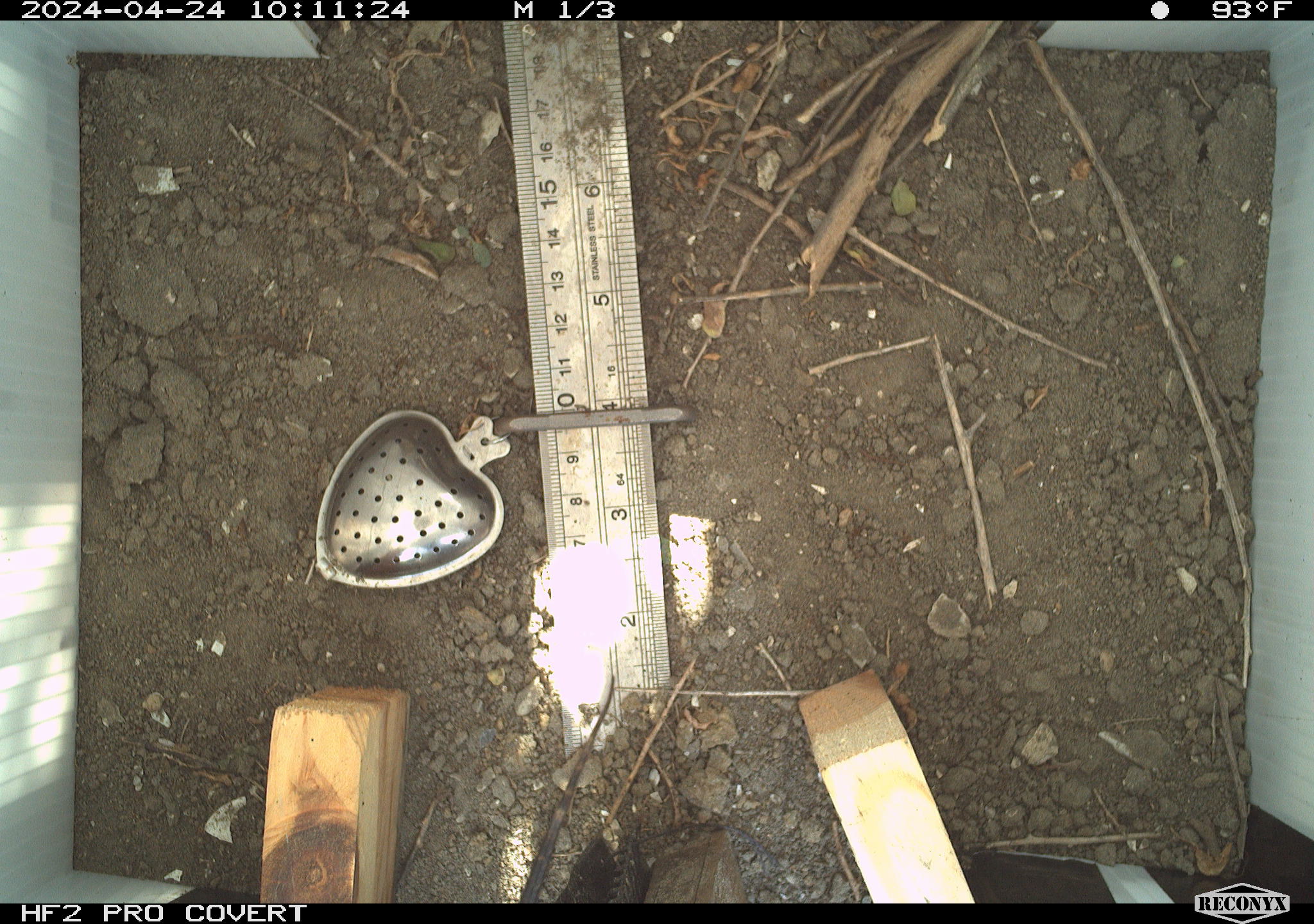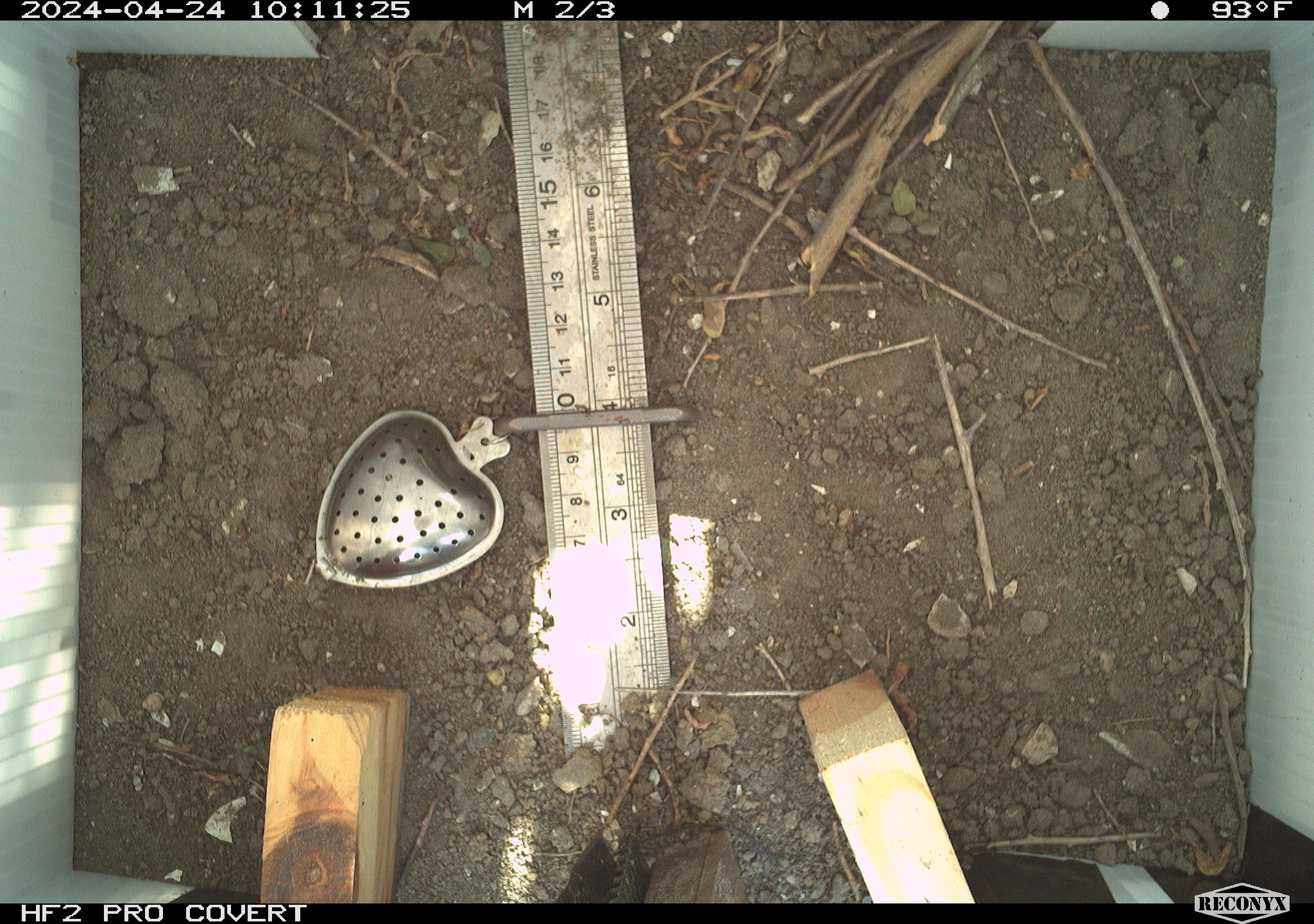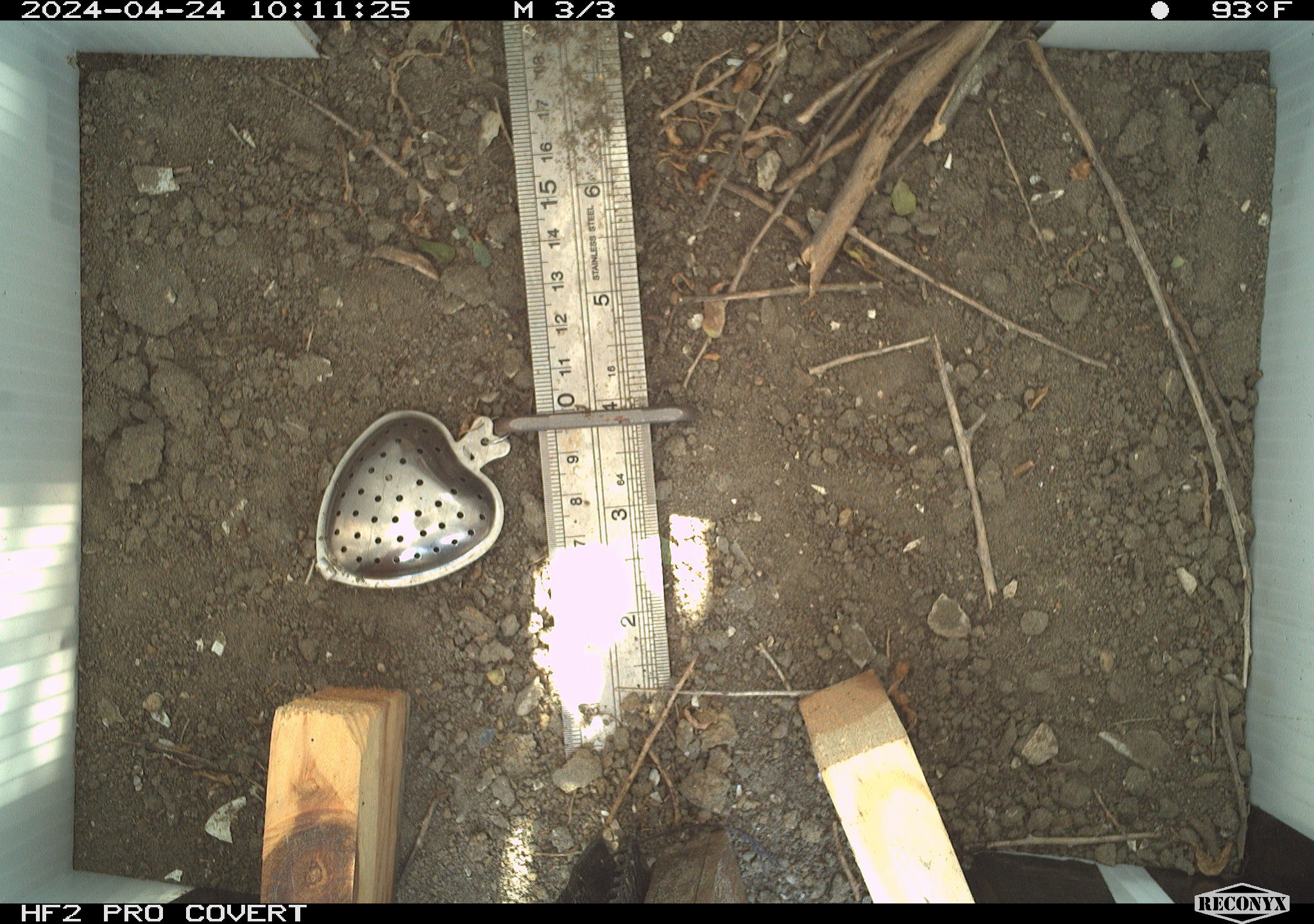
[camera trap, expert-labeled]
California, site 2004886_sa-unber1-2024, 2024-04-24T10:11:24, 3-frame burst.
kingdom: Animalia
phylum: Chordata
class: Reptilia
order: Squamata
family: Phrynosomatidae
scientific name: Phrynosomatidae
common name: phrynosomatid lizards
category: phrynosomatidae family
Phrynosomatidae family (phrynosomatid lizards) (Phrynosomatidae).